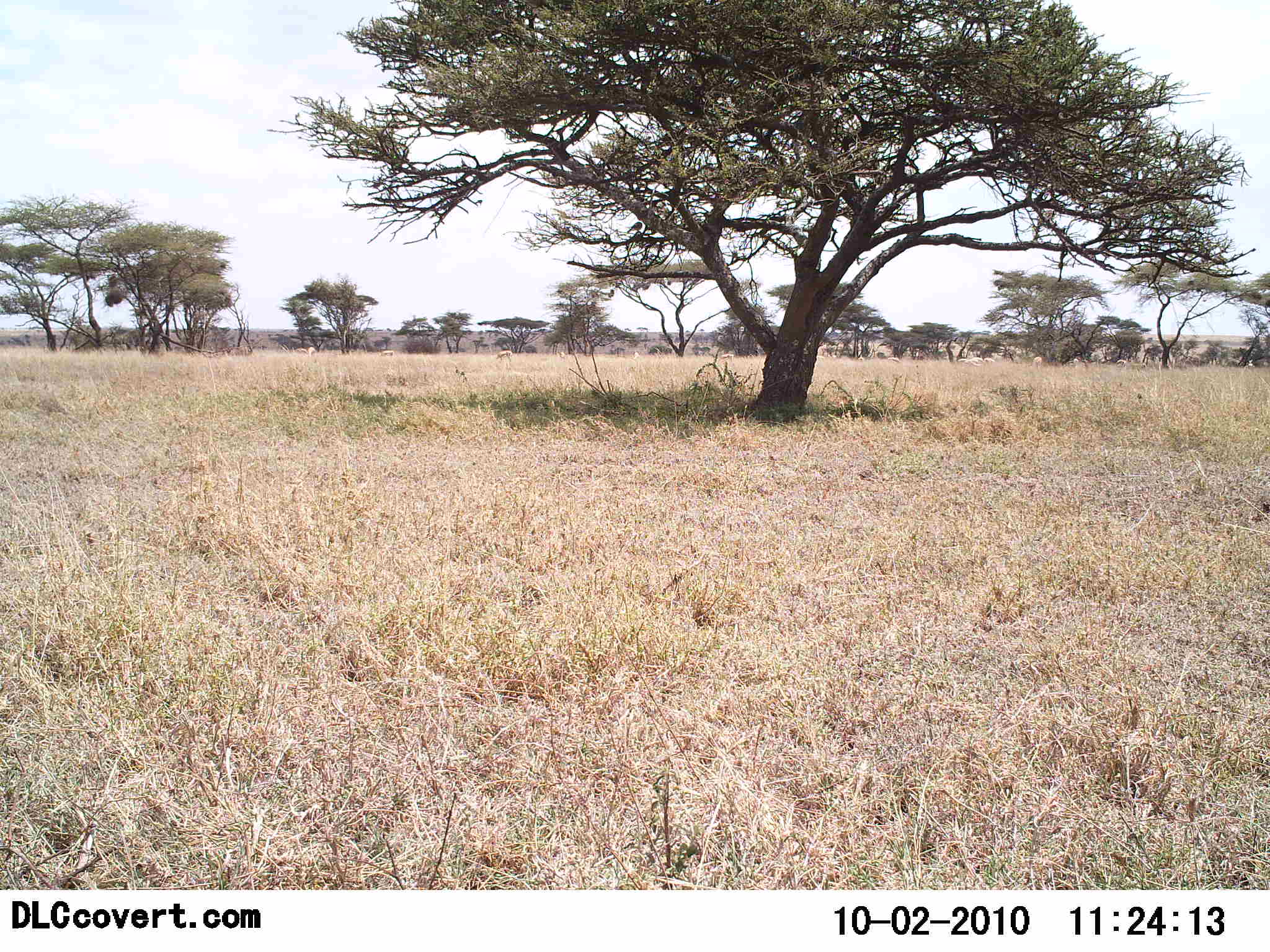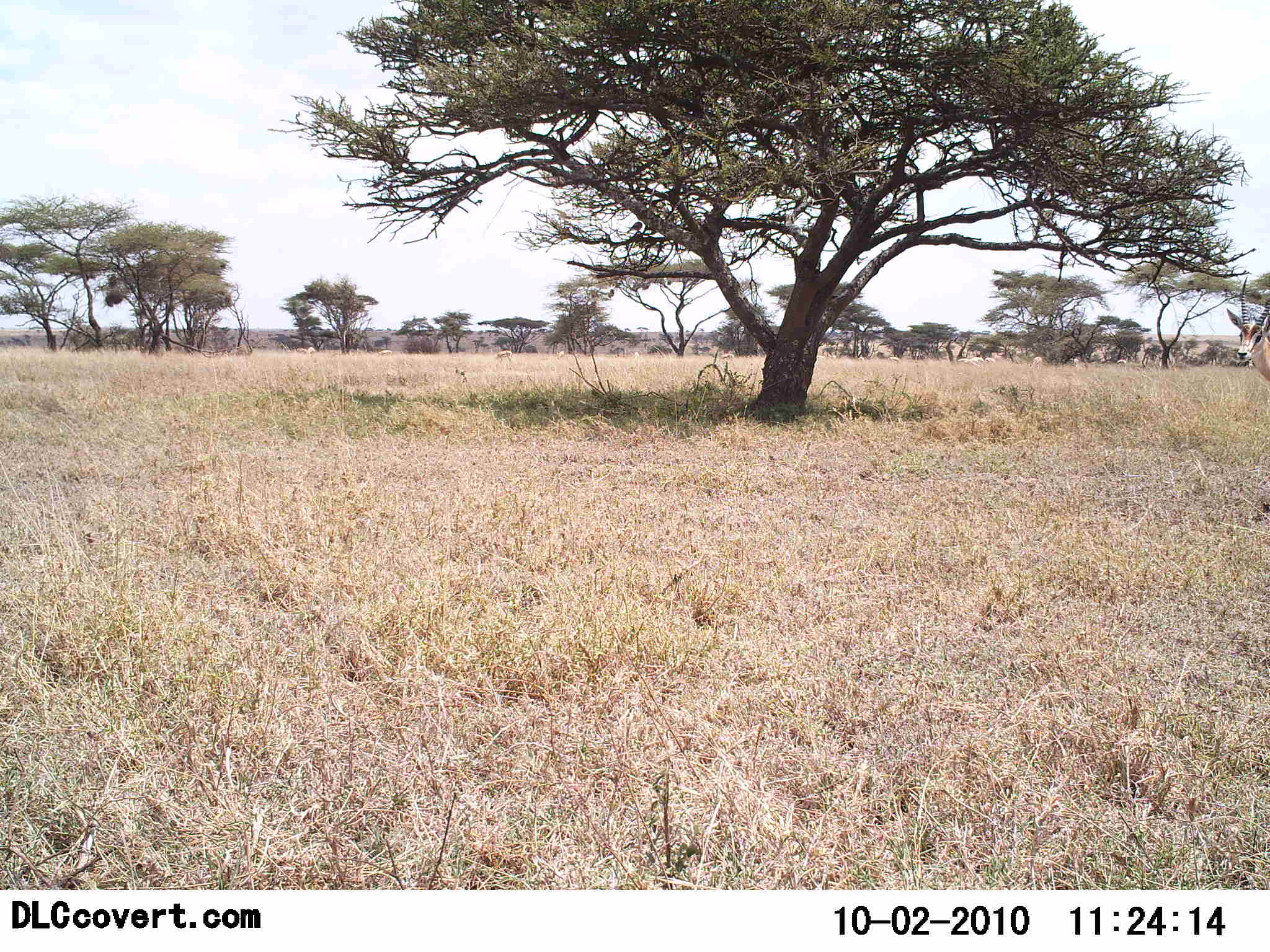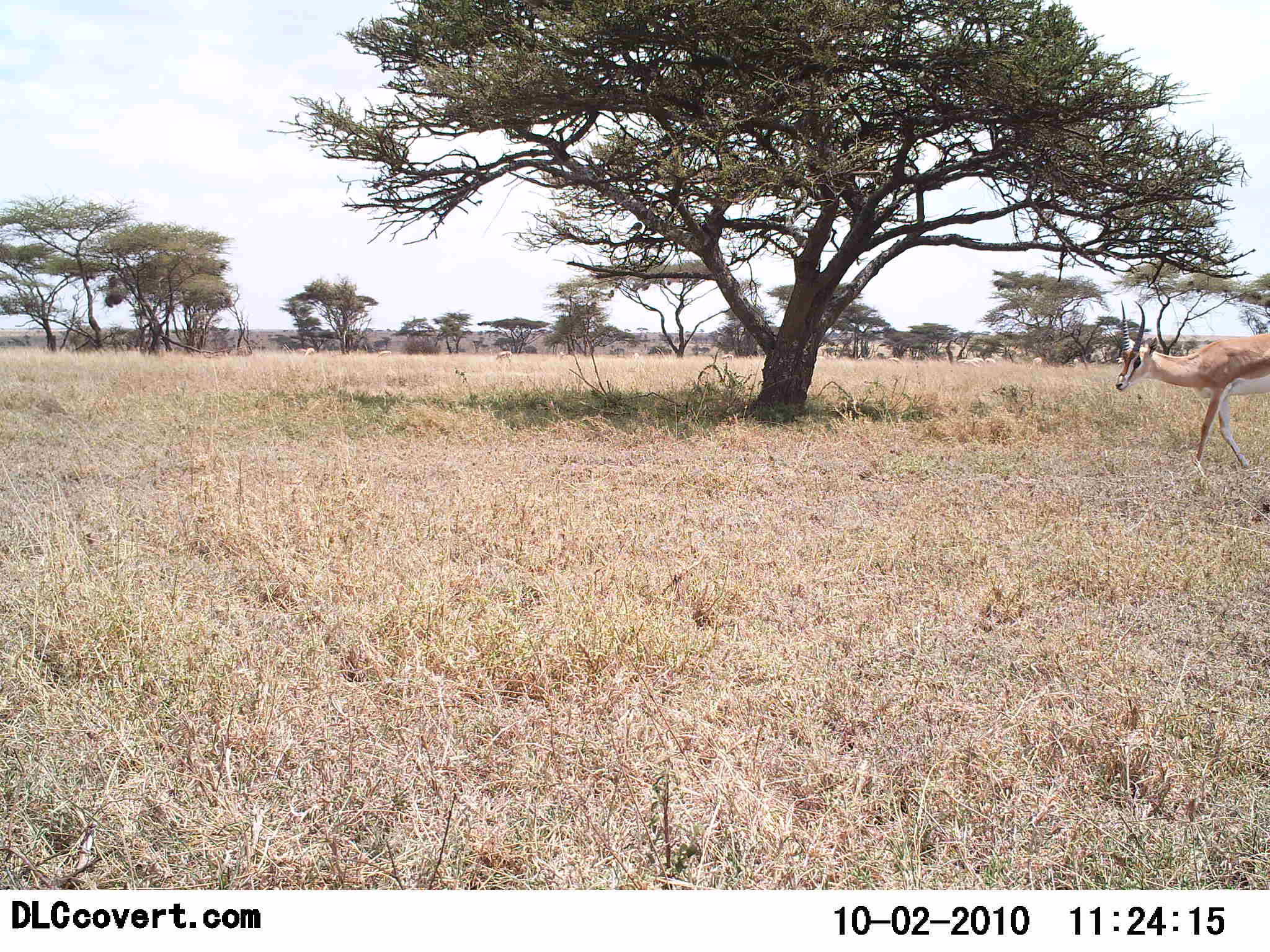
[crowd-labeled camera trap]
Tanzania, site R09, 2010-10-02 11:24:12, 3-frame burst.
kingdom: Animalia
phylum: Chordata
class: Mammalia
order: Artiodactyla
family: Bovidae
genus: Nanger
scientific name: Nanger granti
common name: grant's gazelle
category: gazellegrants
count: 1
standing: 0%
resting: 0%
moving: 100%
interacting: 0%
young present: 0%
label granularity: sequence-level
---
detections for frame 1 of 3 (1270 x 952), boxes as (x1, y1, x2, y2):
animal: (1087, 343, 1111, 371); (492, 350, 516, 369); (717, 352, 737, 365); (1029, 357, 1045, 372); (555, 351, 571, 363); (379, 348, 396, 358); (306, 347, 318, 360); (887, 357, 902, 366); (296, 348, 310, 357); (631, 351, 644, 360)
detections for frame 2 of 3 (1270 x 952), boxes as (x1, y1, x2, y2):
animal: (1223, 275, 1270, 384); (491, 349, 516, 374); (371, 347, 395, 370); (296, 345, 318, 361); (1116, 360, 1132, 372); (887, 357, 904, 368); (1032, 355, 1043, 371); (720, 353, 734, 365); (982, 357, 998, 367); (555, 350, 567, 362)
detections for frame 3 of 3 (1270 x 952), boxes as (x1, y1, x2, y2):
animal: (1109, 297, 1270, 476); (494, 350, 515, 368); (1026, 352, 1044, 372); (557, 350, 574, 362); (1067, 358, 1081, 371); (377, 349, 392, 361); (718, 353, 736, 363); (293, 348, 310, 358); (304, 346, 316, 359); (853, 356, 867, 362)